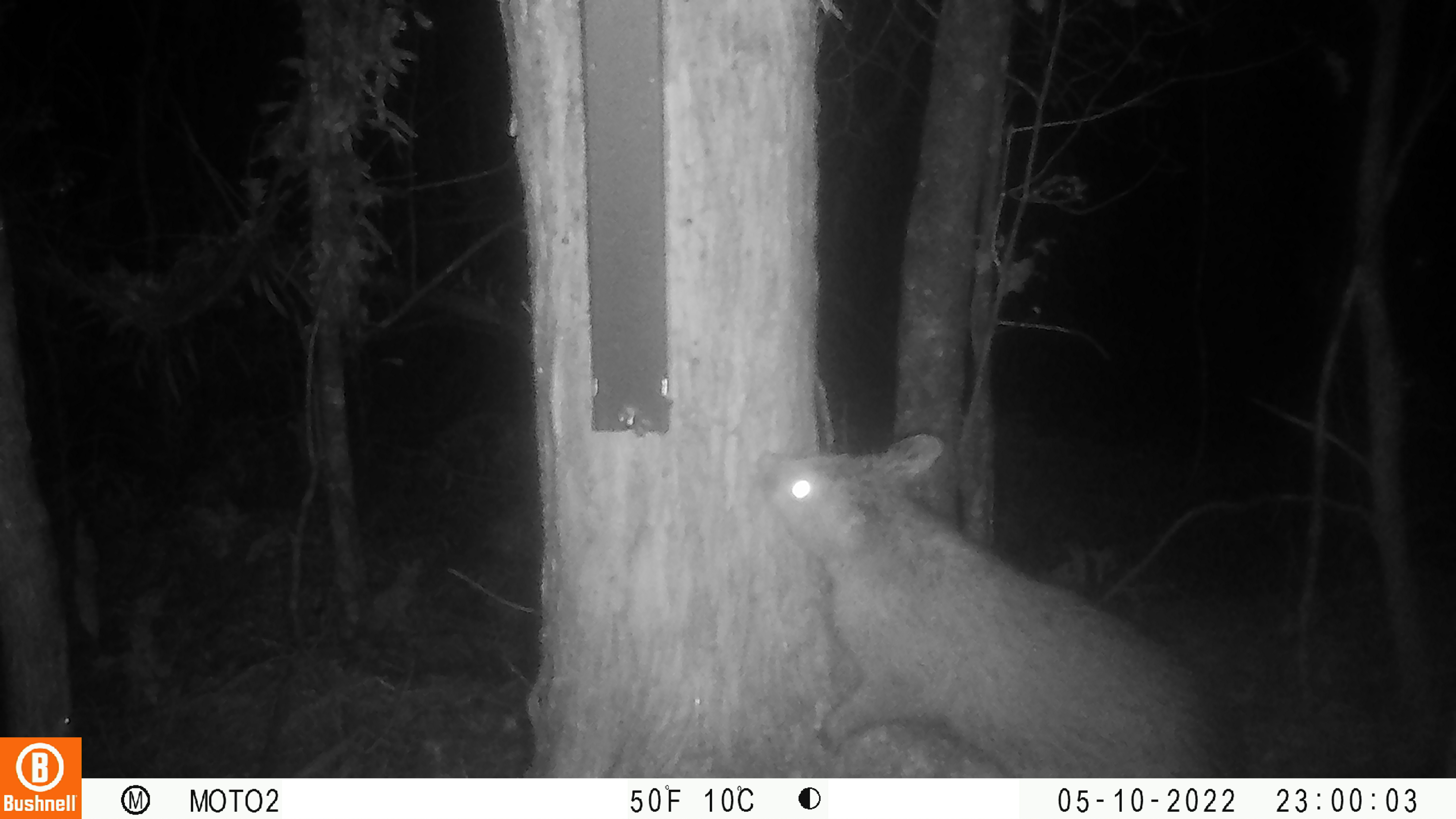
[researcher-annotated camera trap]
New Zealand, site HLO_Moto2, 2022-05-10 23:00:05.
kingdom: Animalia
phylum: Chordata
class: Mammalia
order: Diprotodontia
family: Phalangeridae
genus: Trichosurus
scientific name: Trichosurus vulpecula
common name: common brushtail possum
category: possum